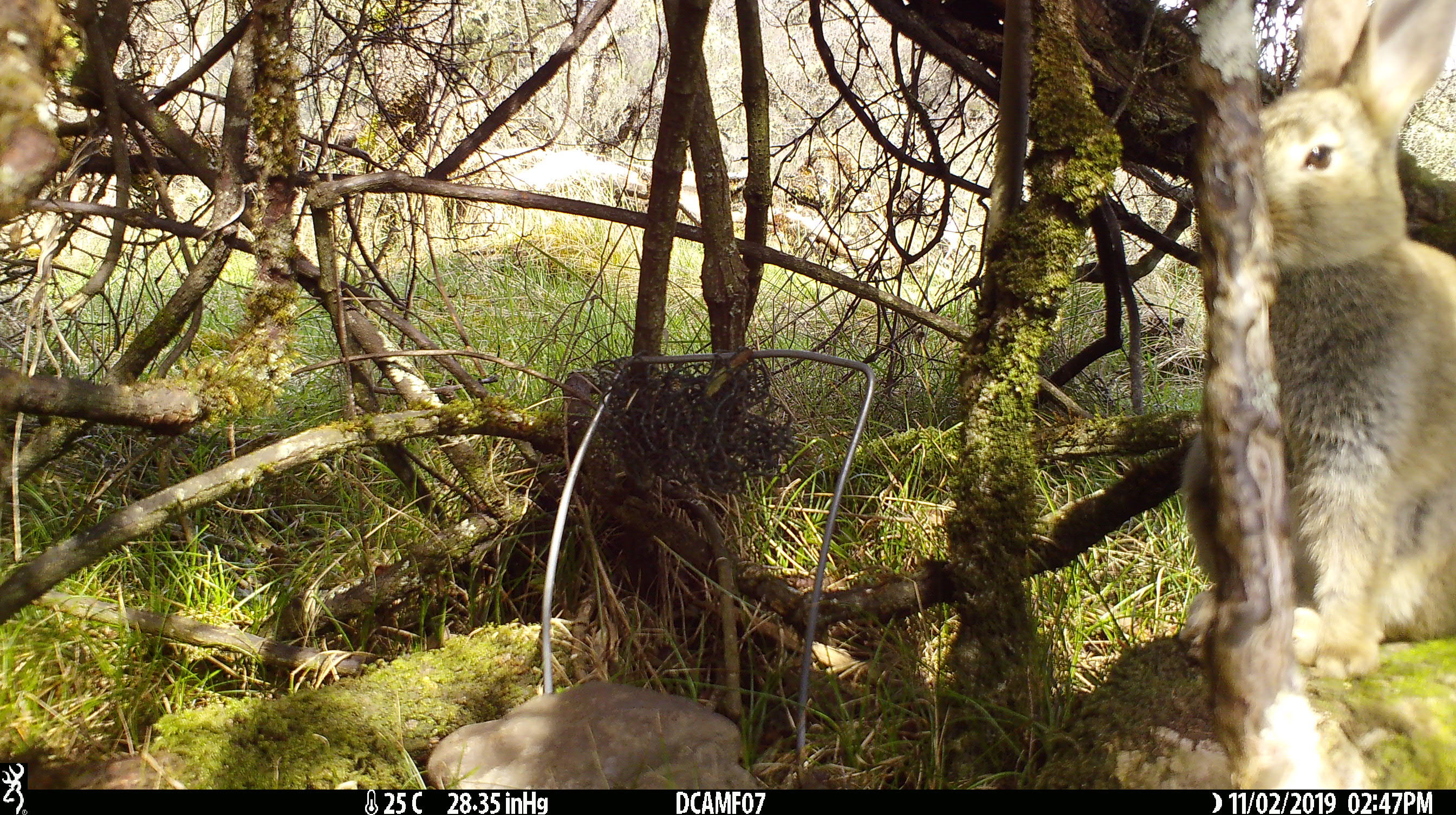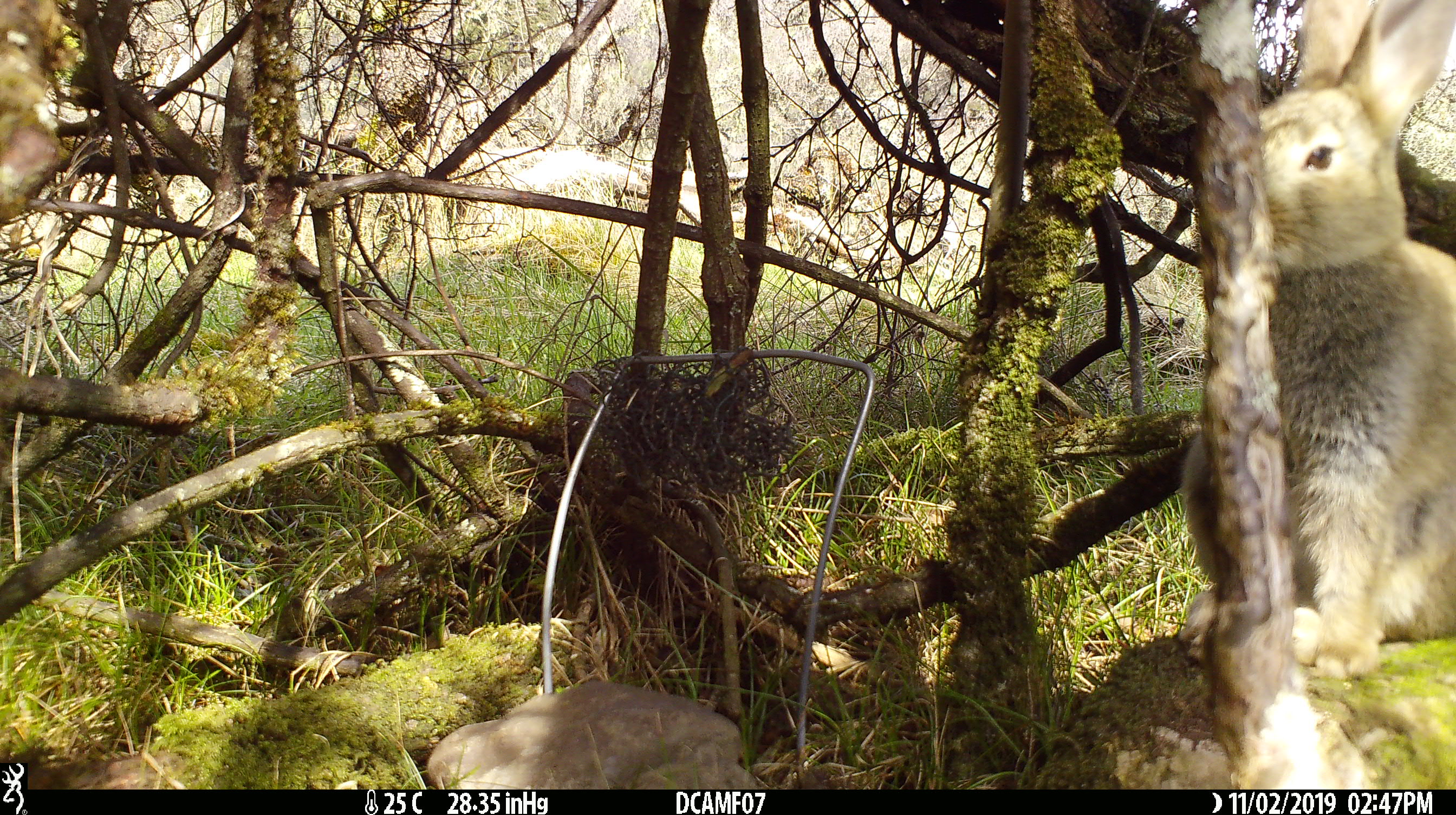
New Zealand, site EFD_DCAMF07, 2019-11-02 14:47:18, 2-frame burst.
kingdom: Animalia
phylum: Chordata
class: Mammalia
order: Lagomorpha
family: Leporidae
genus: Oryctolagus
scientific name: Oryctolagus cuniculus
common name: european rabbit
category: rabbit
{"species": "rabbit (european rabbit) (Oryctolagus cuniculus)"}